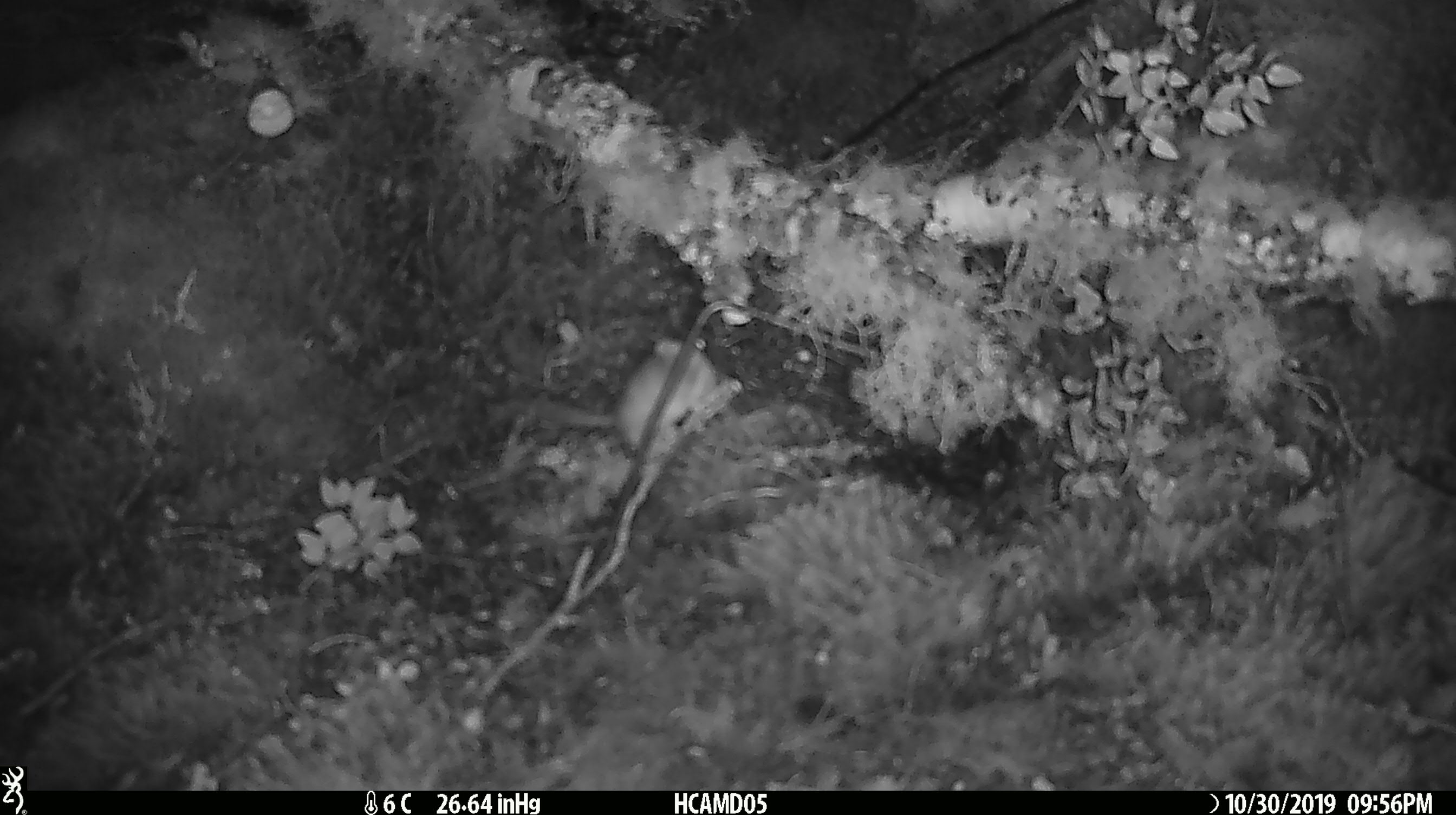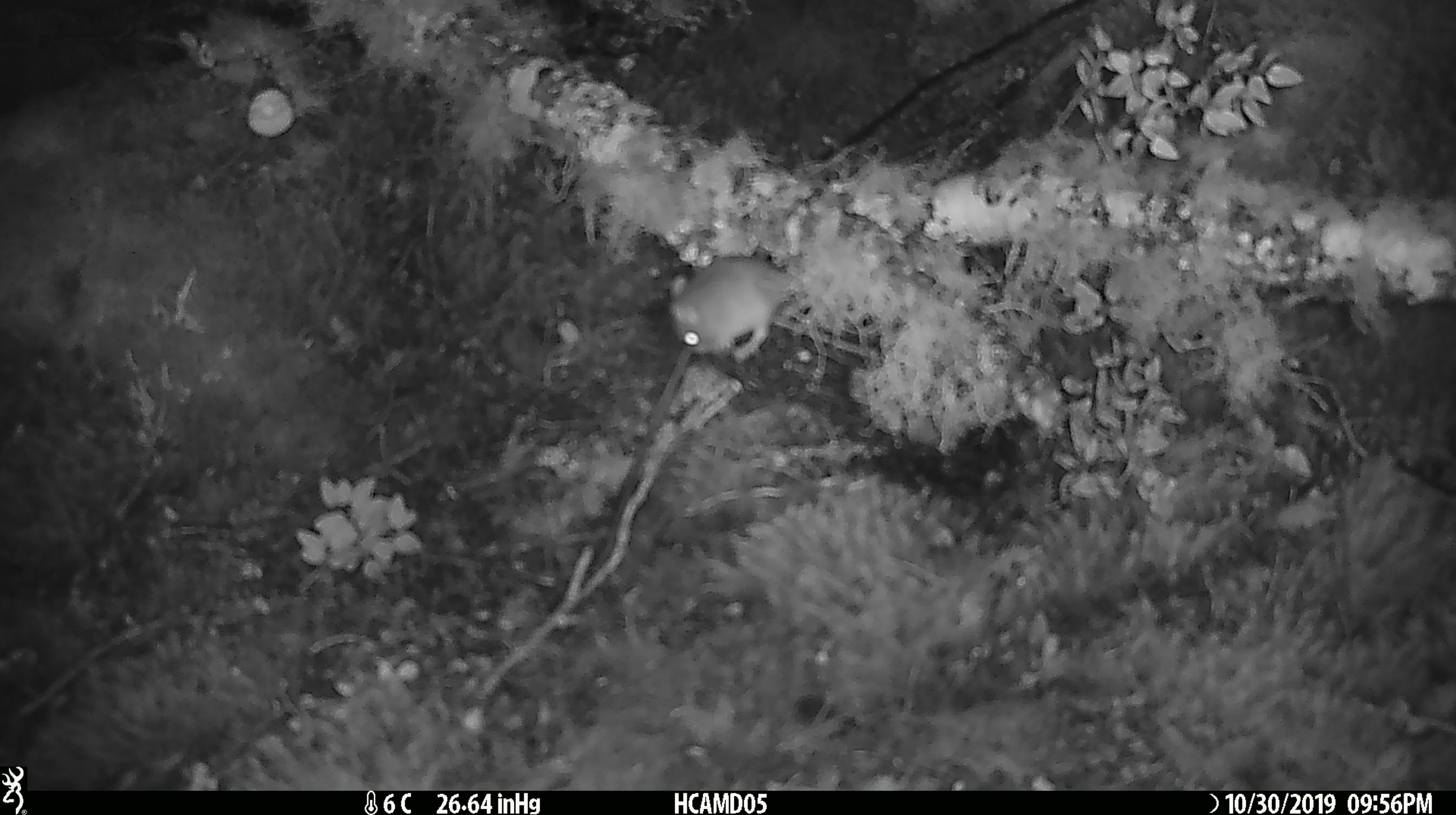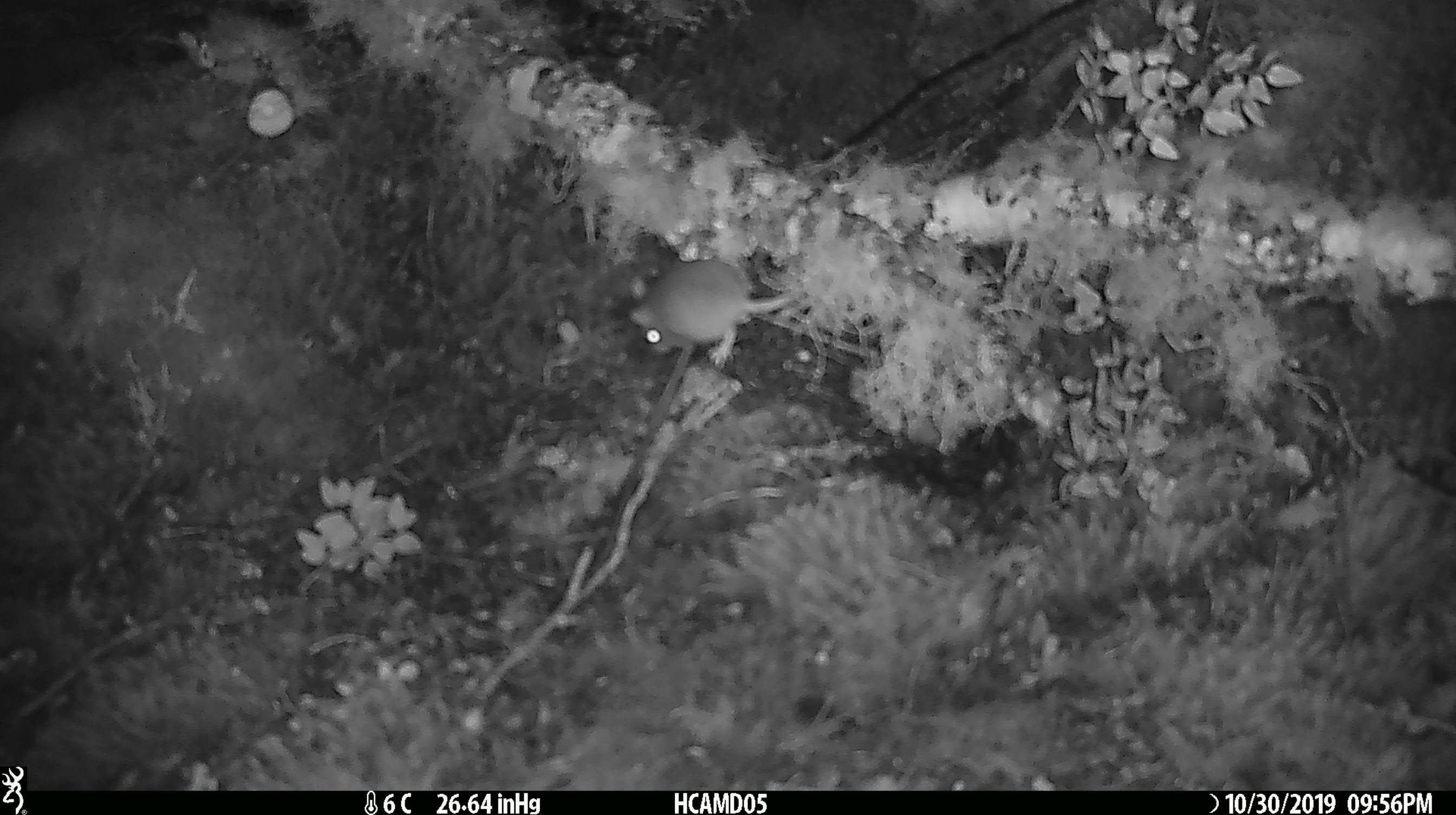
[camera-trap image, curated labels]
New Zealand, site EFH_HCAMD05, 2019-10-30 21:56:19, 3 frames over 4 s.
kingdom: Animalia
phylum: Chordata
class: Mammalia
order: Rodentia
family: Muridae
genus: Mus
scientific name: Mus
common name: mouse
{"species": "mouse (Mus)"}